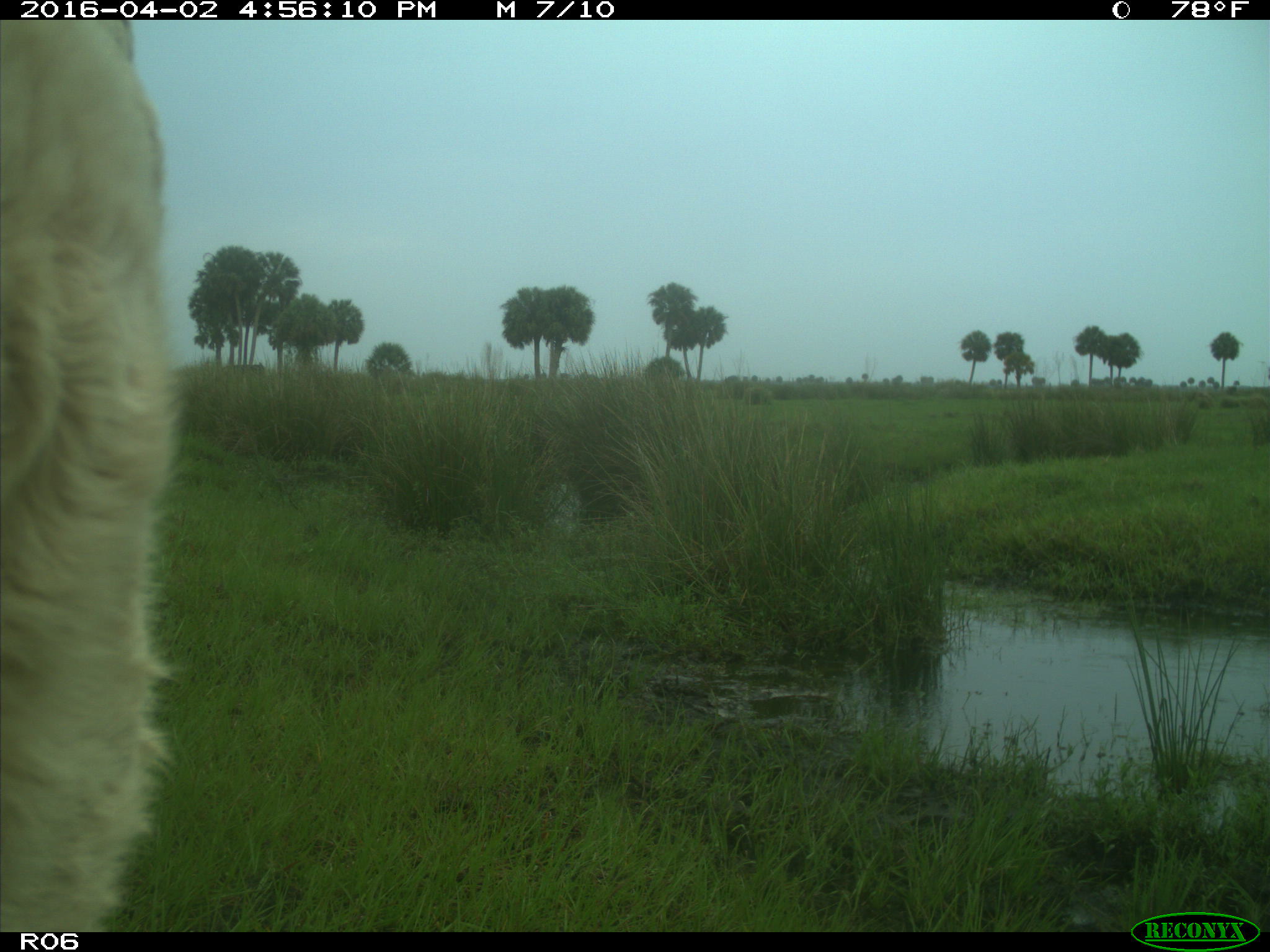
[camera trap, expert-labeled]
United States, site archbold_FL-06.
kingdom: Animalia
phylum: Chordata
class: Mammalia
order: Artiodactyla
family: Bovidae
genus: Bos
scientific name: Bos taurus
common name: domestic cow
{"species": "Bos taurus (domestic cow)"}